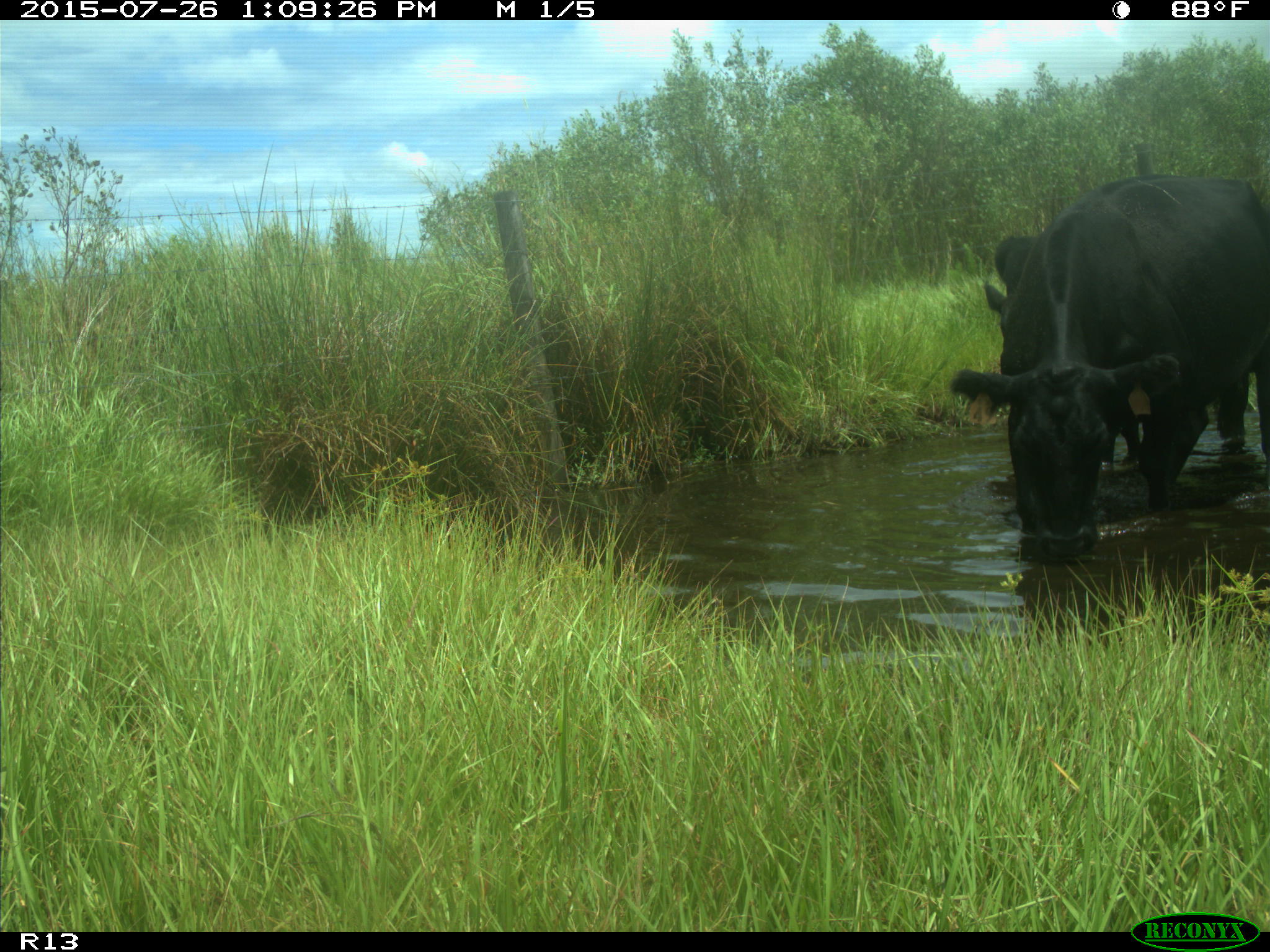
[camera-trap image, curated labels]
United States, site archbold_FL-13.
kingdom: Animalia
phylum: Chordata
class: Mammalia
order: Artiodactyla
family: Bovidae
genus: Bos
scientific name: Bos taurus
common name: domestic cow